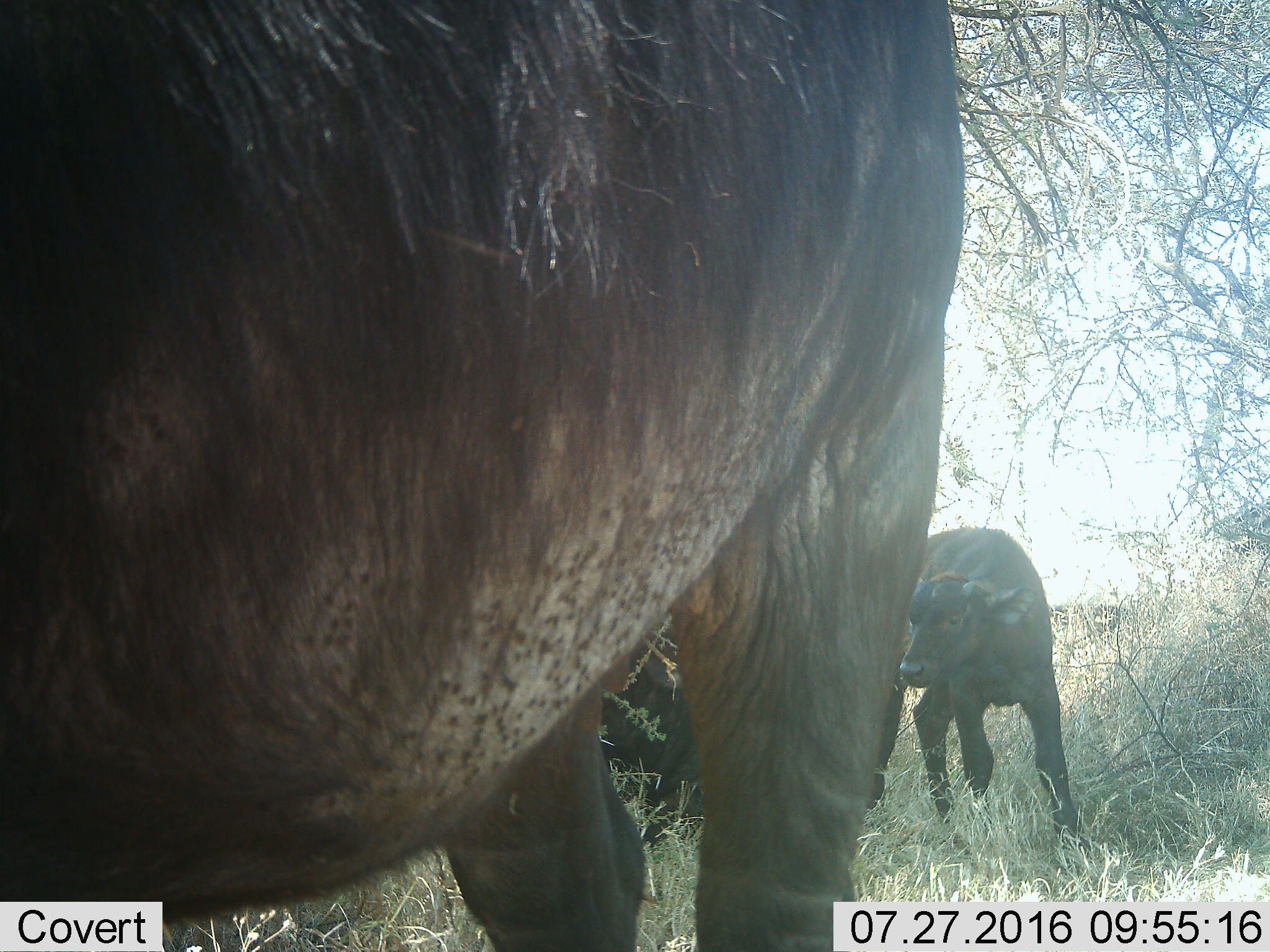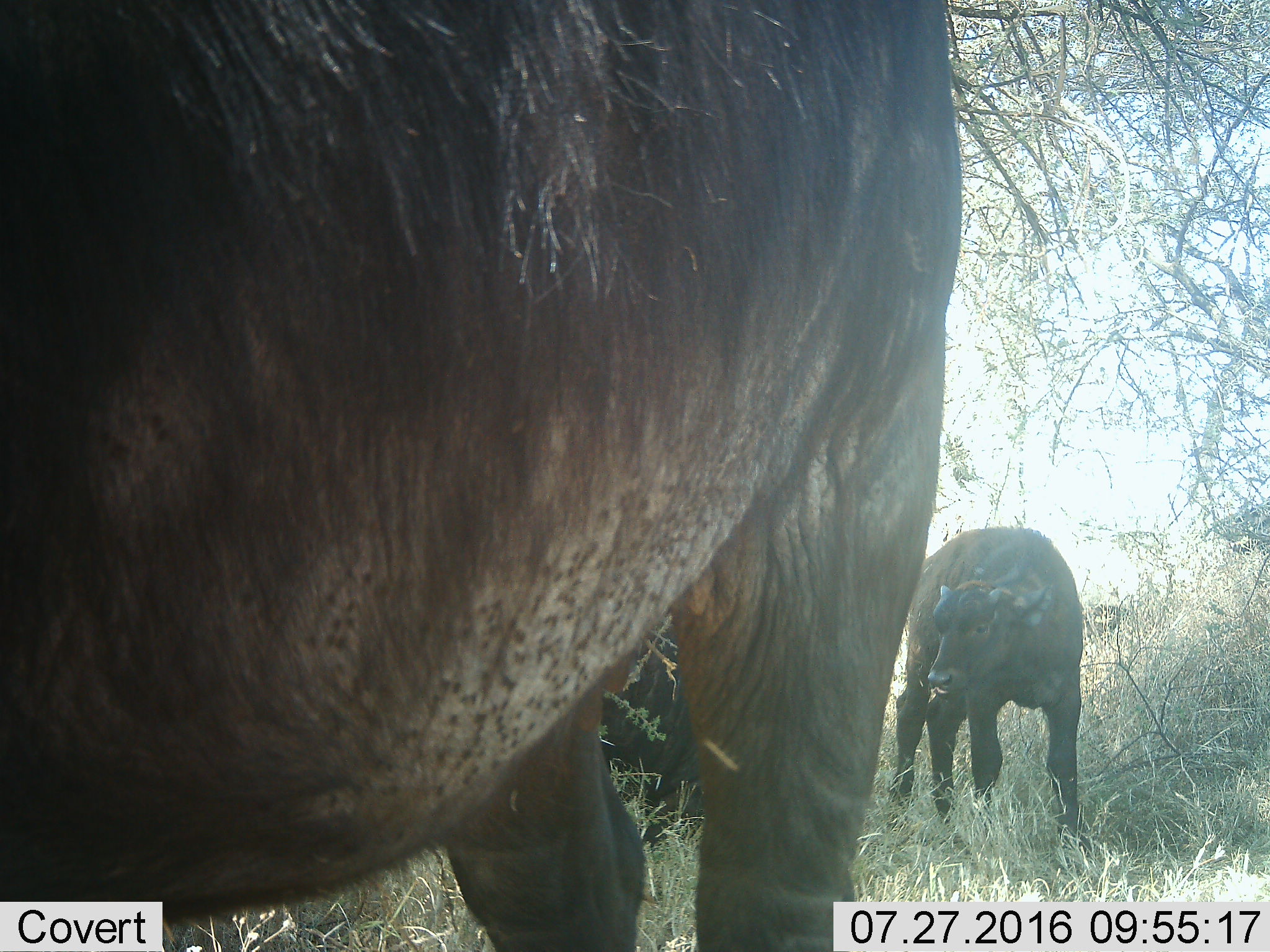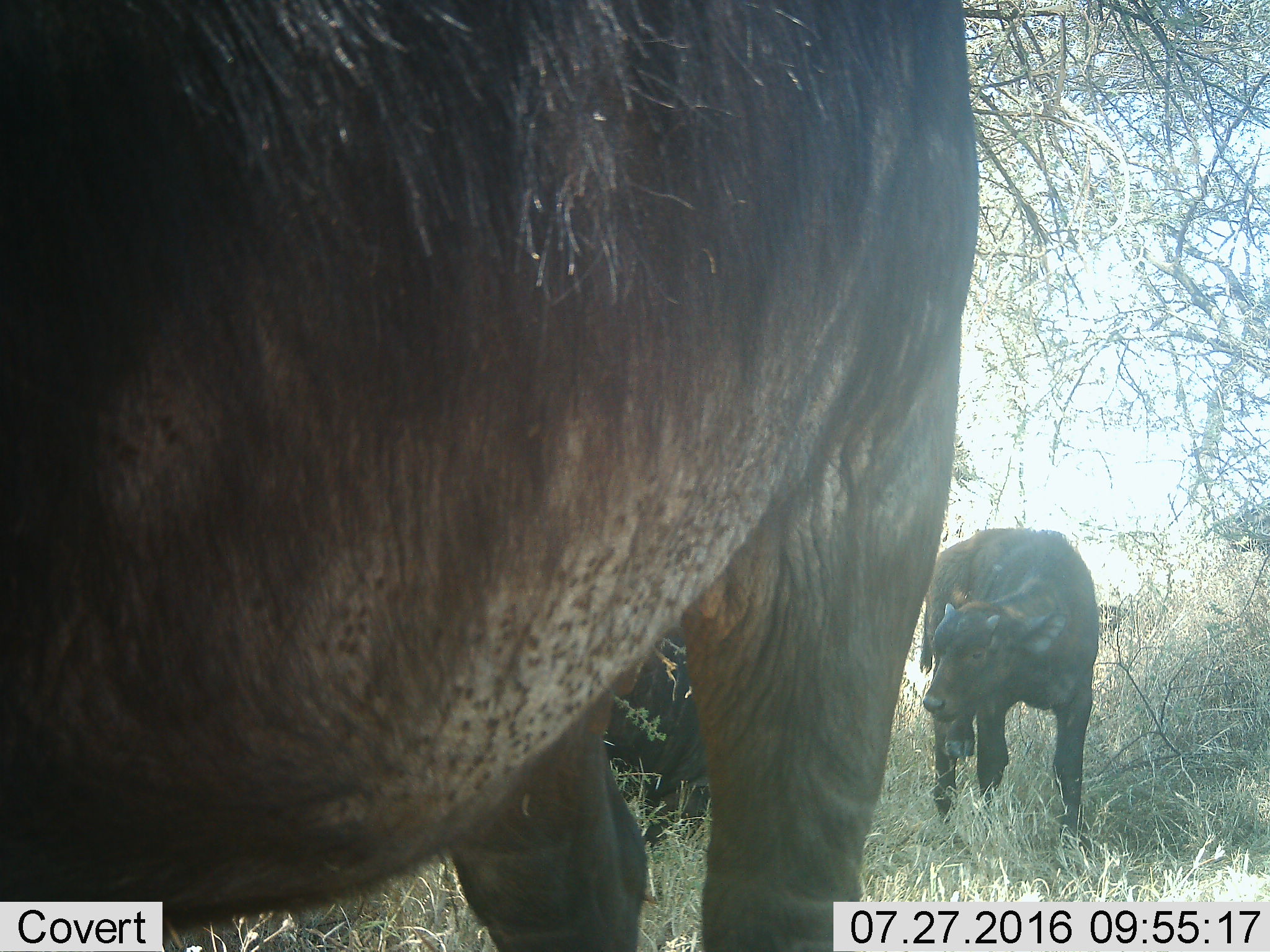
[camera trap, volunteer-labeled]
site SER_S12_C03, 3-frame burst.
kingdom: Animalia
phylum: Chordata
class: Mammalia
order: Artiodactyla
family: Bovidae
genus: Syncerus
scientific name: Syncerus caffer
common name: african buffalo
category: buffalo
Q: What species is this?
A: Buffalo (african buffalo) (Syncerus caffer).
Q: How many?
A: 3.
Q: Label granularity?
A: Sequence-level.